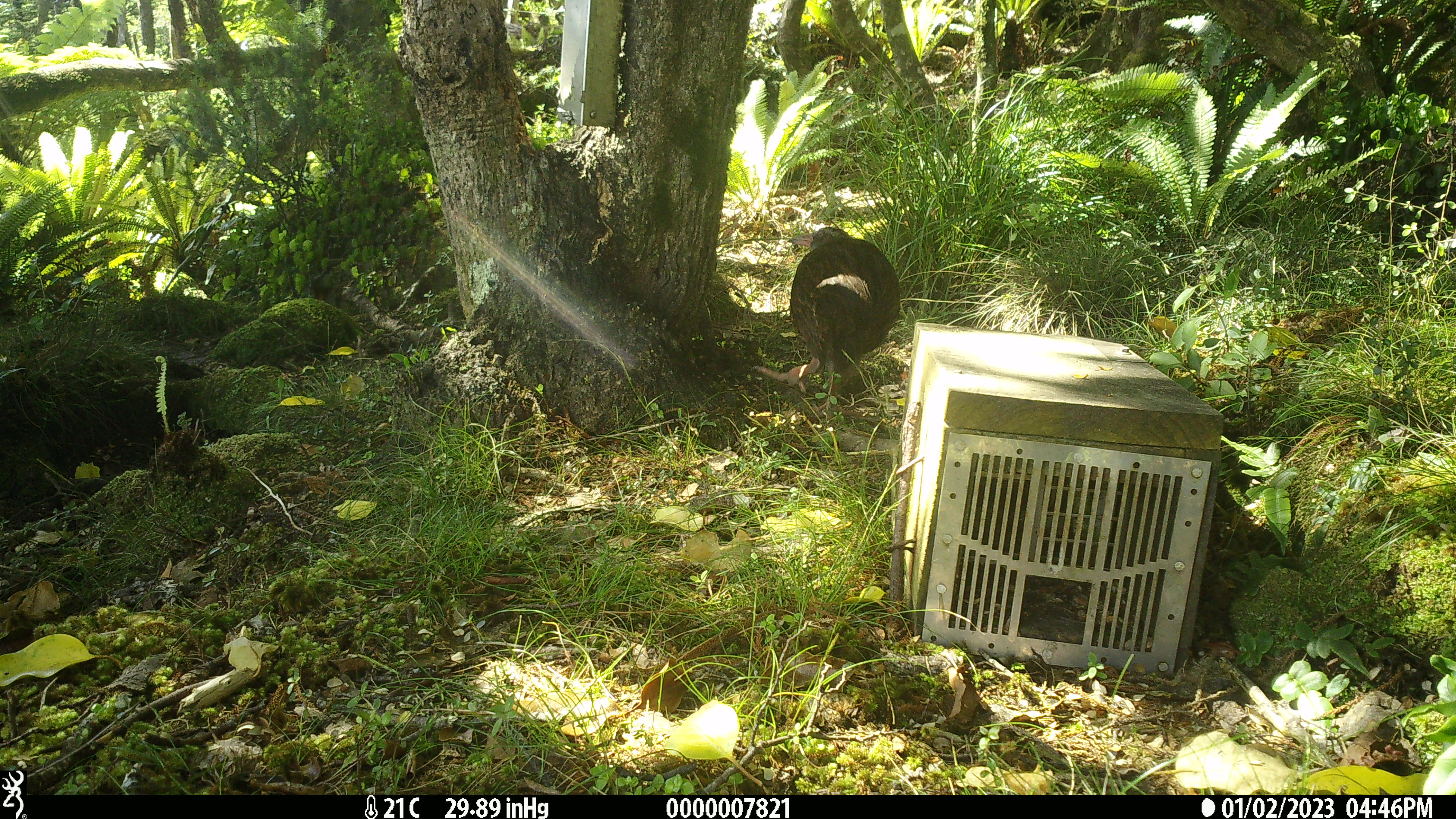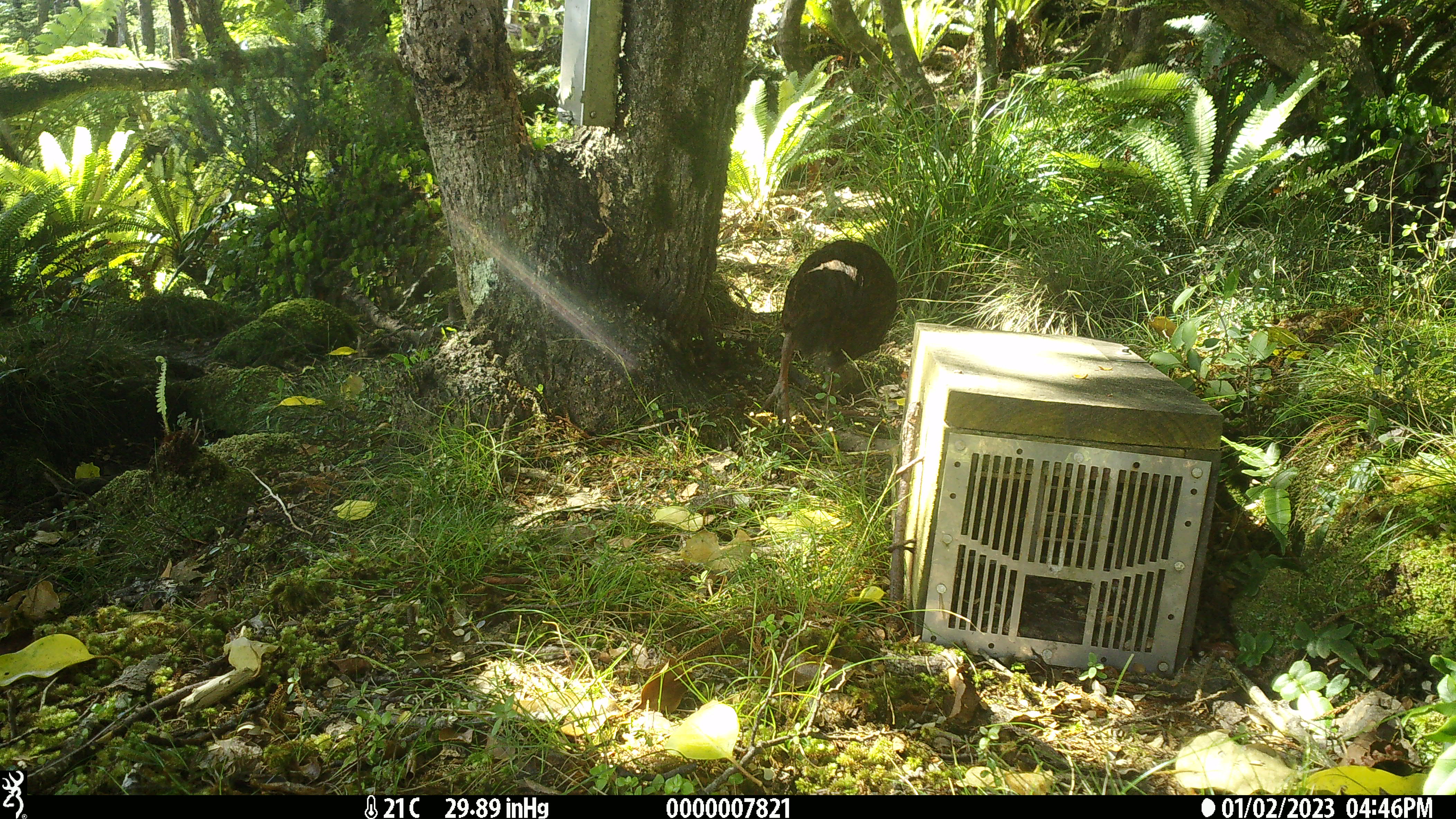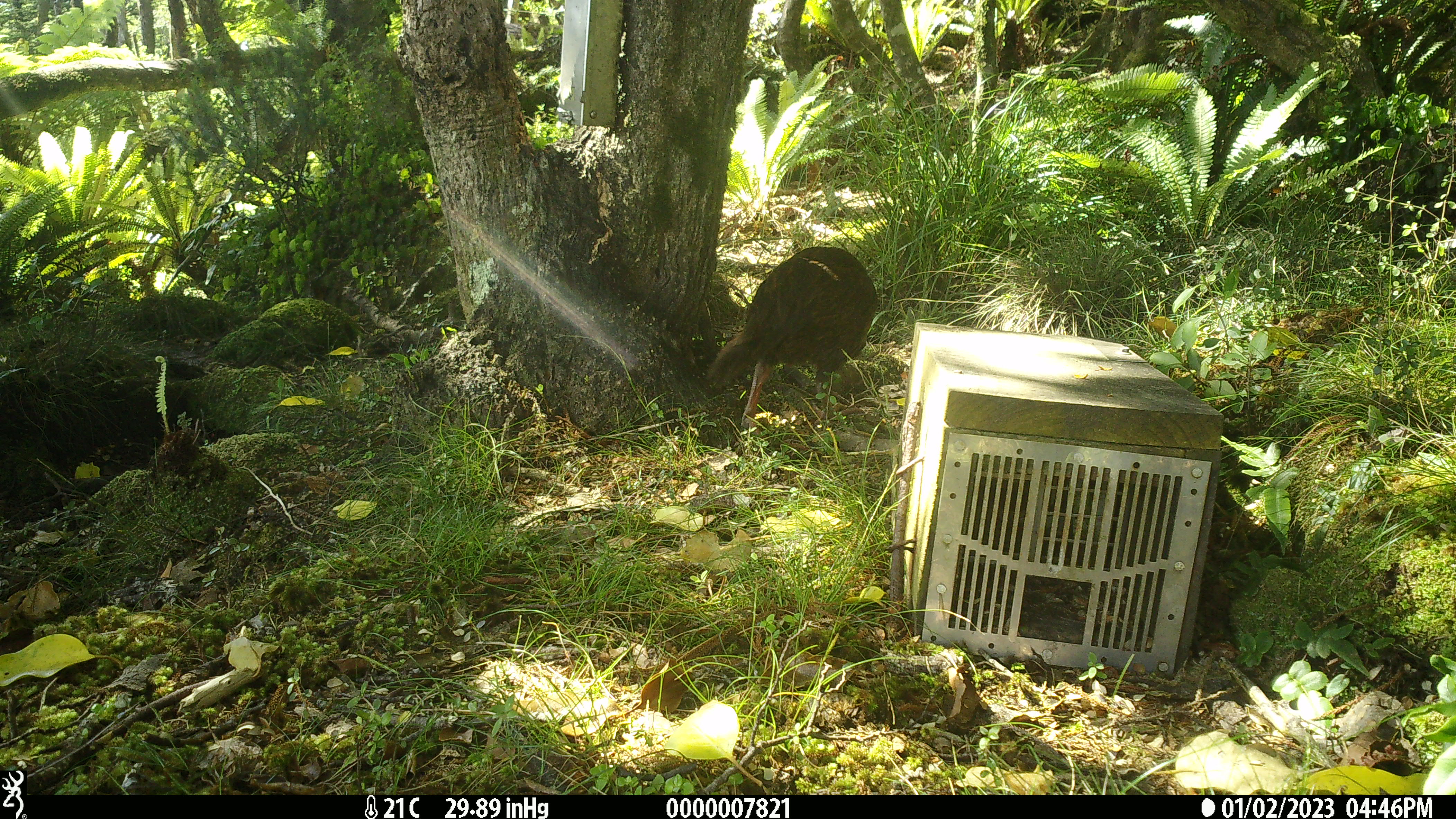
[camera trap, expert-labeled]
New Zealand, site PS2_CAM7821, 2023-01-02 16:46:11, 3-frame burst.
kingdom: Animalia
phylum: Chordata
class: Aves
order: Gruiformes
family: Rallidae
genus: Gallirallus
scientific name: Gallirallus australis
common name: weka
Weka (Gallirallus australis).